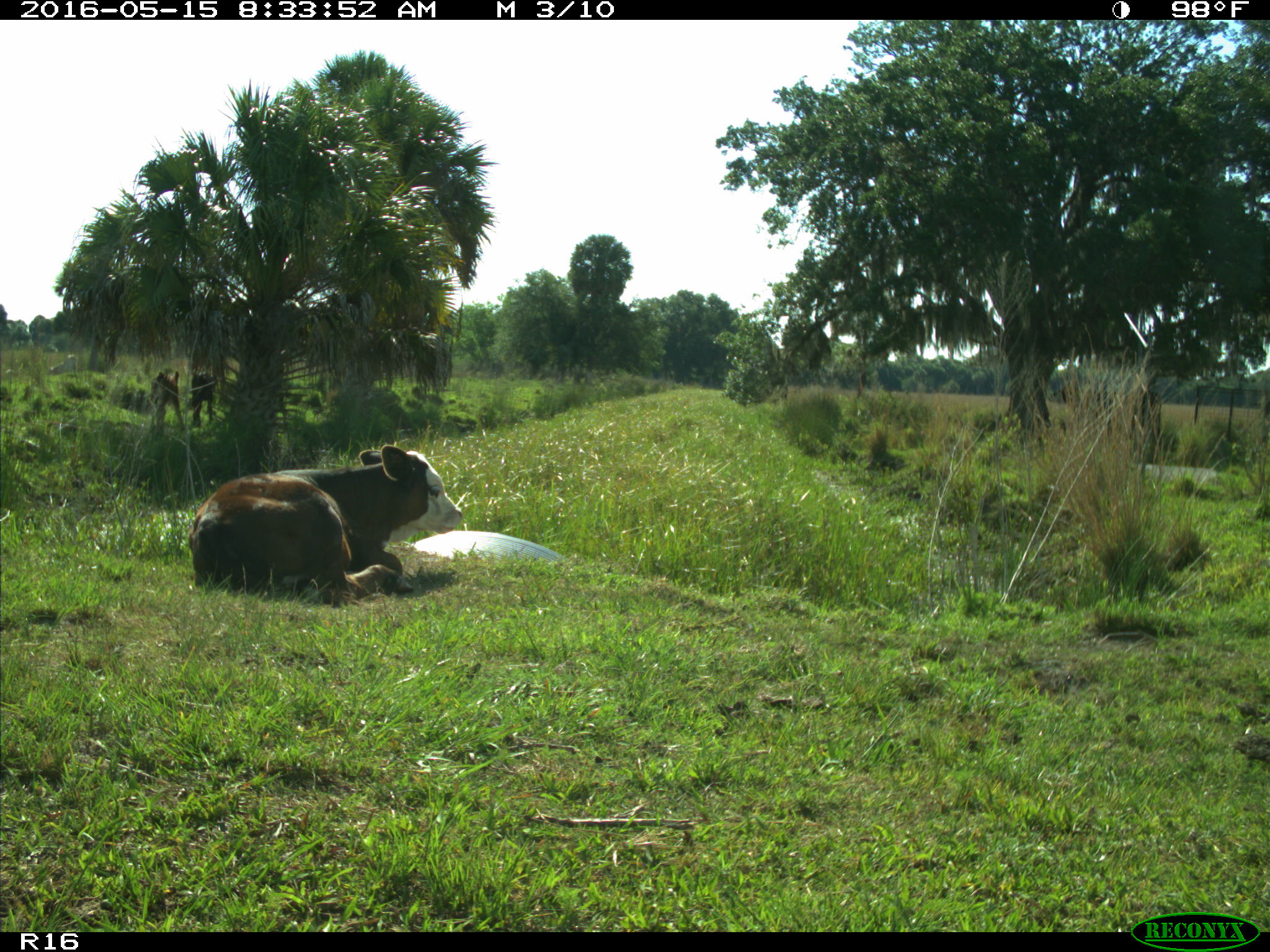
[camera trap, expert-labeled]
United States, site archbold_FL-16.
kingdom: Animalia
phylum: Chordata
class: Mammalia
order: Artiodactyla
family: Bovidae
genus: Bos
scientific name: Bos taurus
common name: domestic cow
Bos taurus (domestic cow).